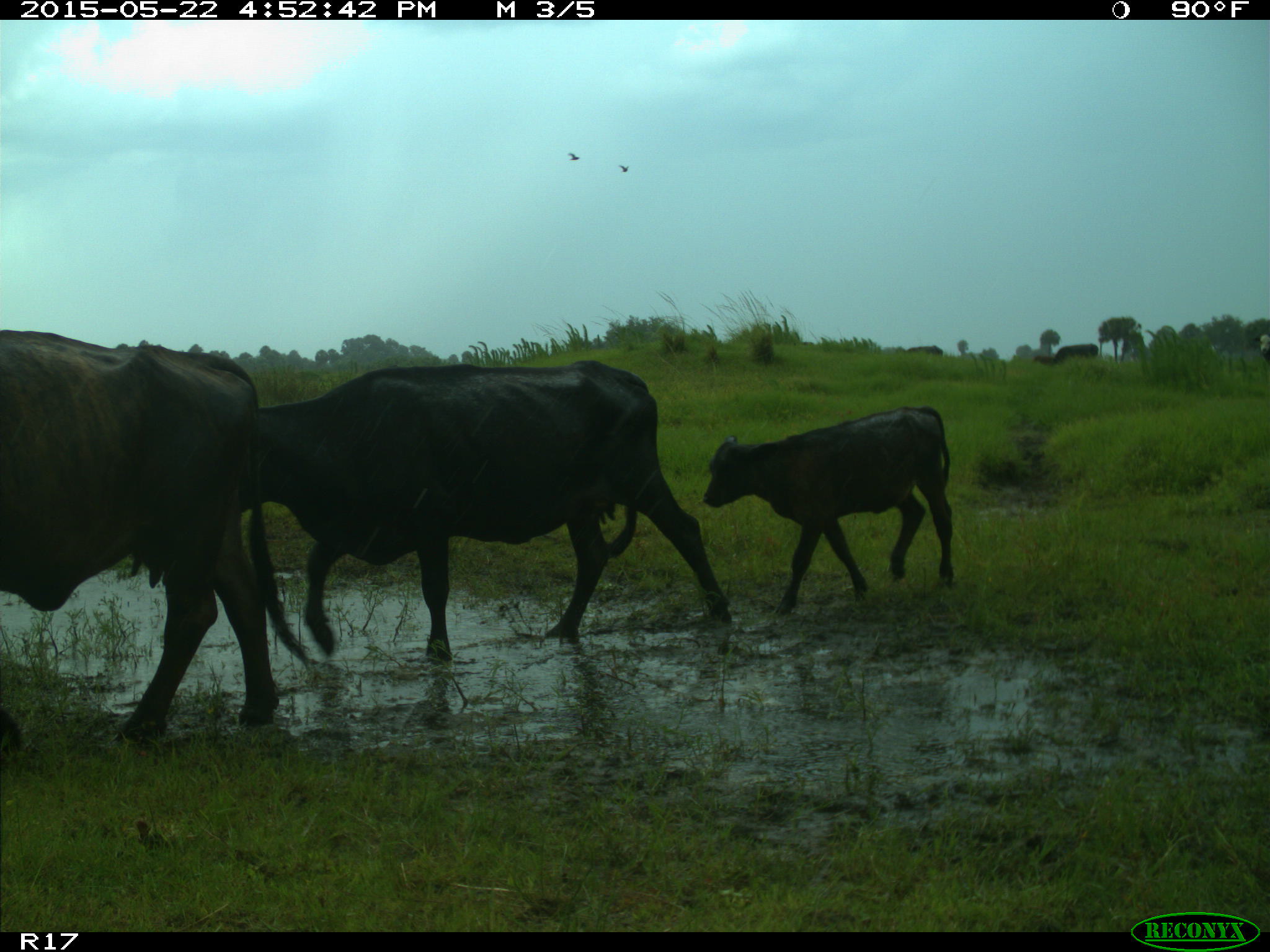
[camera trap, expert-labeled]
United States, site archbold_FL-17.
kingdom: Animalia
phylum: Chordata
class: Mammalia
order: Artiodactyla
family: Bovidae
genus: Bos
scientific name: Bos taurus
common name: domestic cow